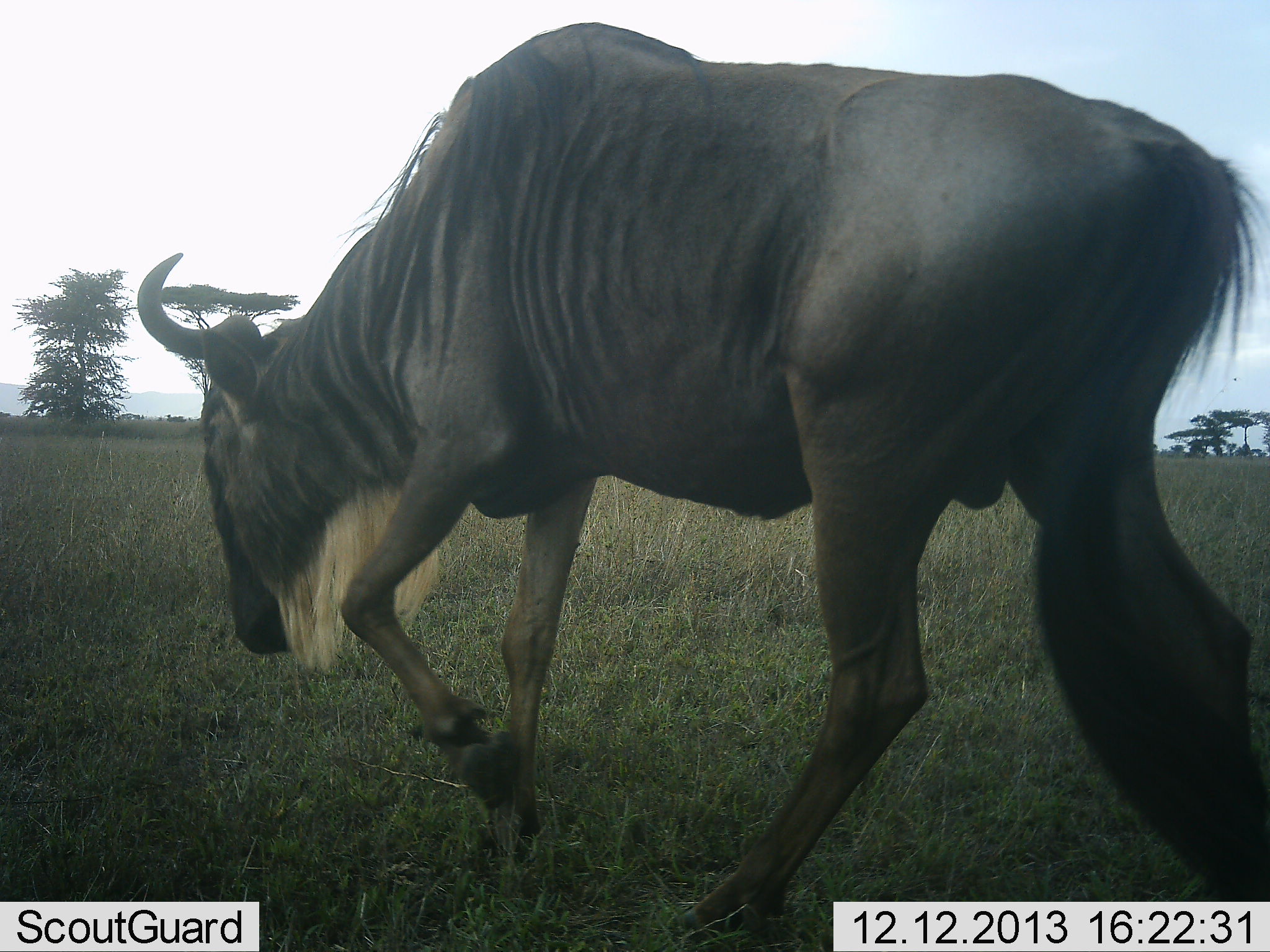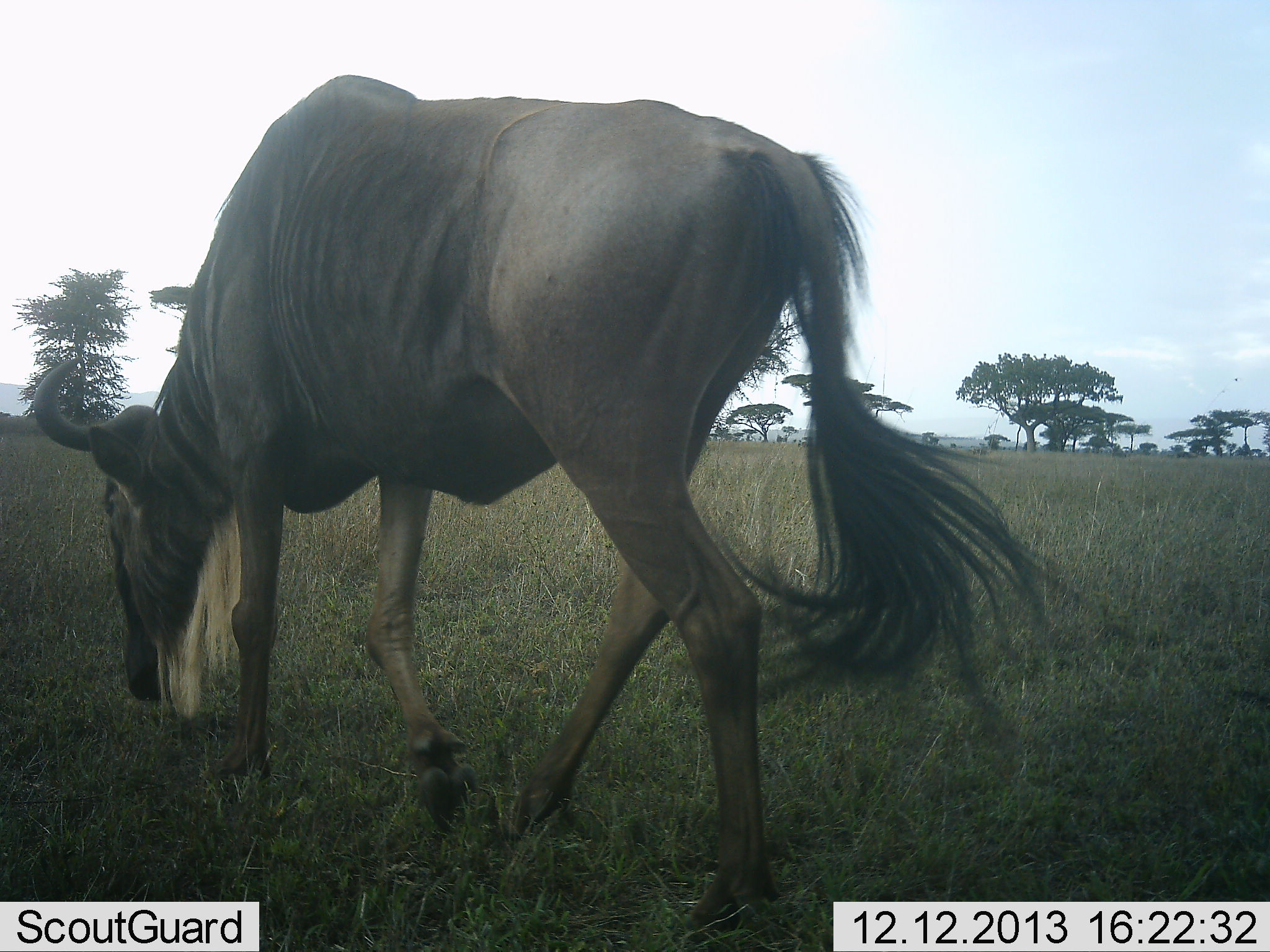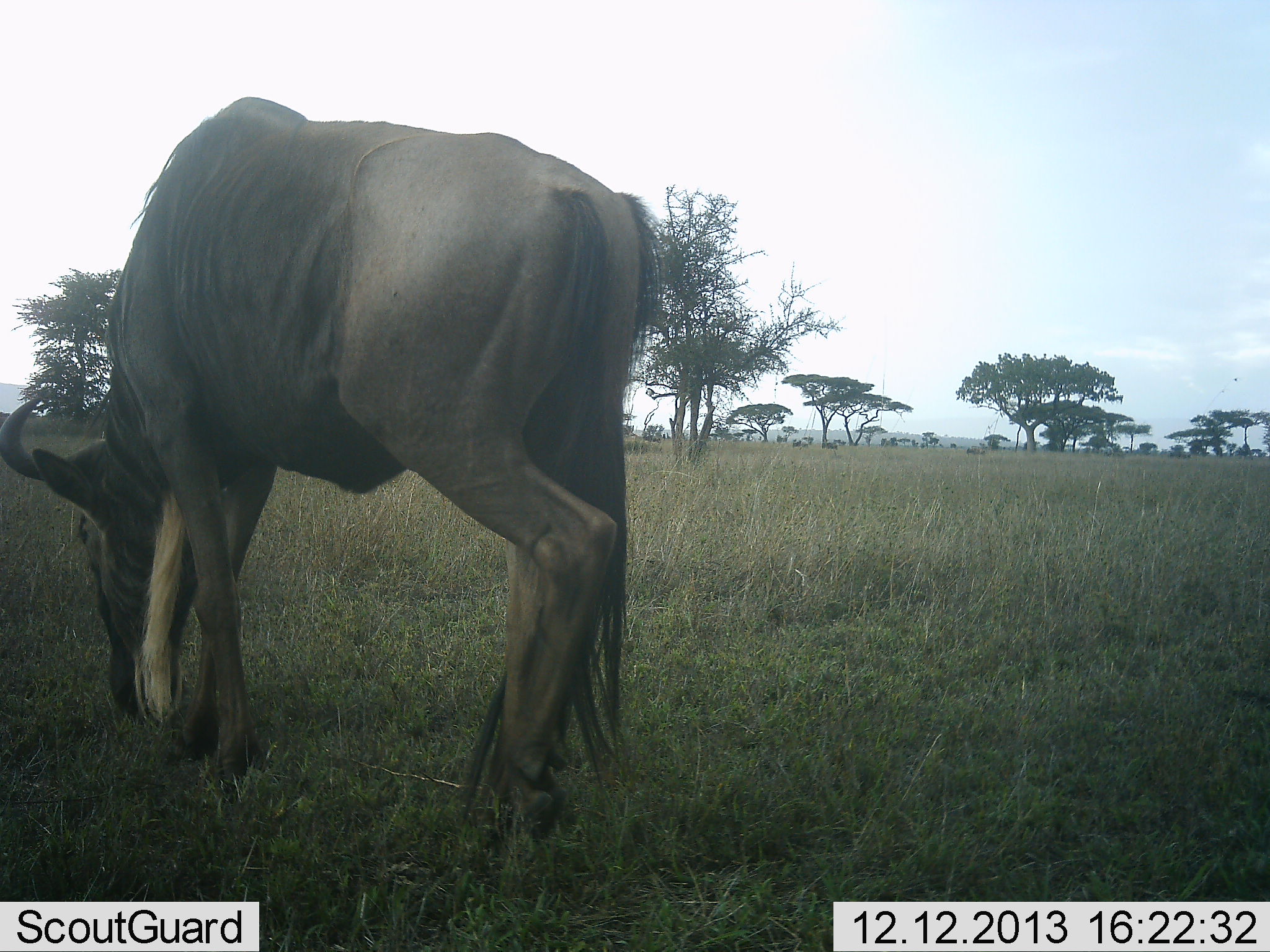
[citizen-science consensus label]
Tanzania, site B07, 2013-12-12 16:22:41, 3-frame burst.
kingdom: Animalia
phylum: Chordata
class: Mammalia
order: Artiodactyla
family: Bovidae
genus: Connochaetes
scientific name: Connochaetes taurinus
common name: blue wildebeest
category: wildebeest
Wildebeest (blue wildebeest) (Connochaetes taurinus), count 1. Behavior (volunteer vote fractions): standing 10%, resting 0%, moving 71%, interacting 0%. Young present (vote fraction): 0%. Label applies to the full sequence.